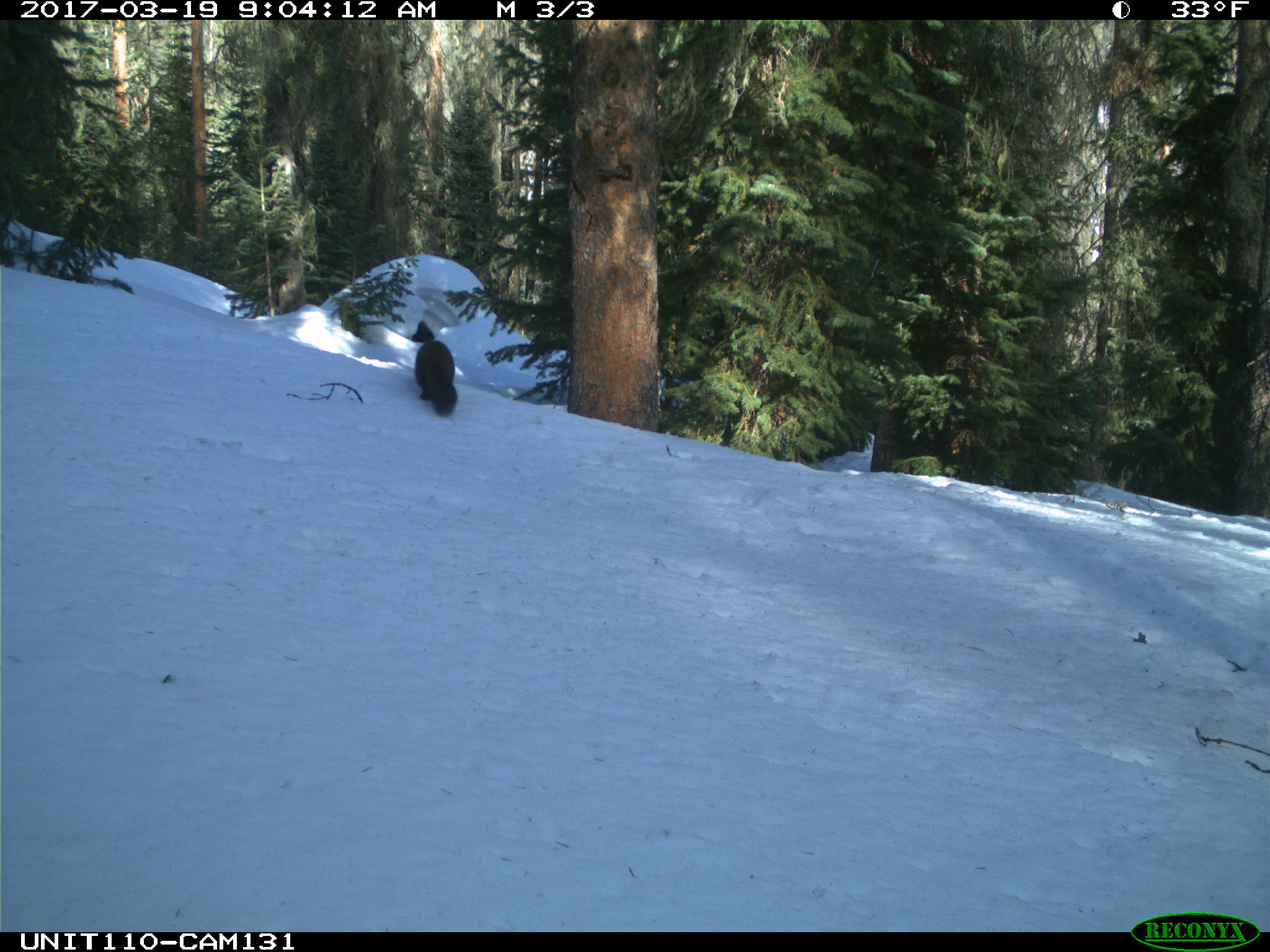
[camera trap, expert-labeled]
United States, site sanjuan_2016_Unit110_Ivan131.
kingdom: Animalia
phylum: Chordata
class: Mammalia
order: Carnivora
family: Mustelidae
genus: Martes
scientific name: Martes americana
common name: american marten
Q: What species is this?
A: Martes americana (american marten).